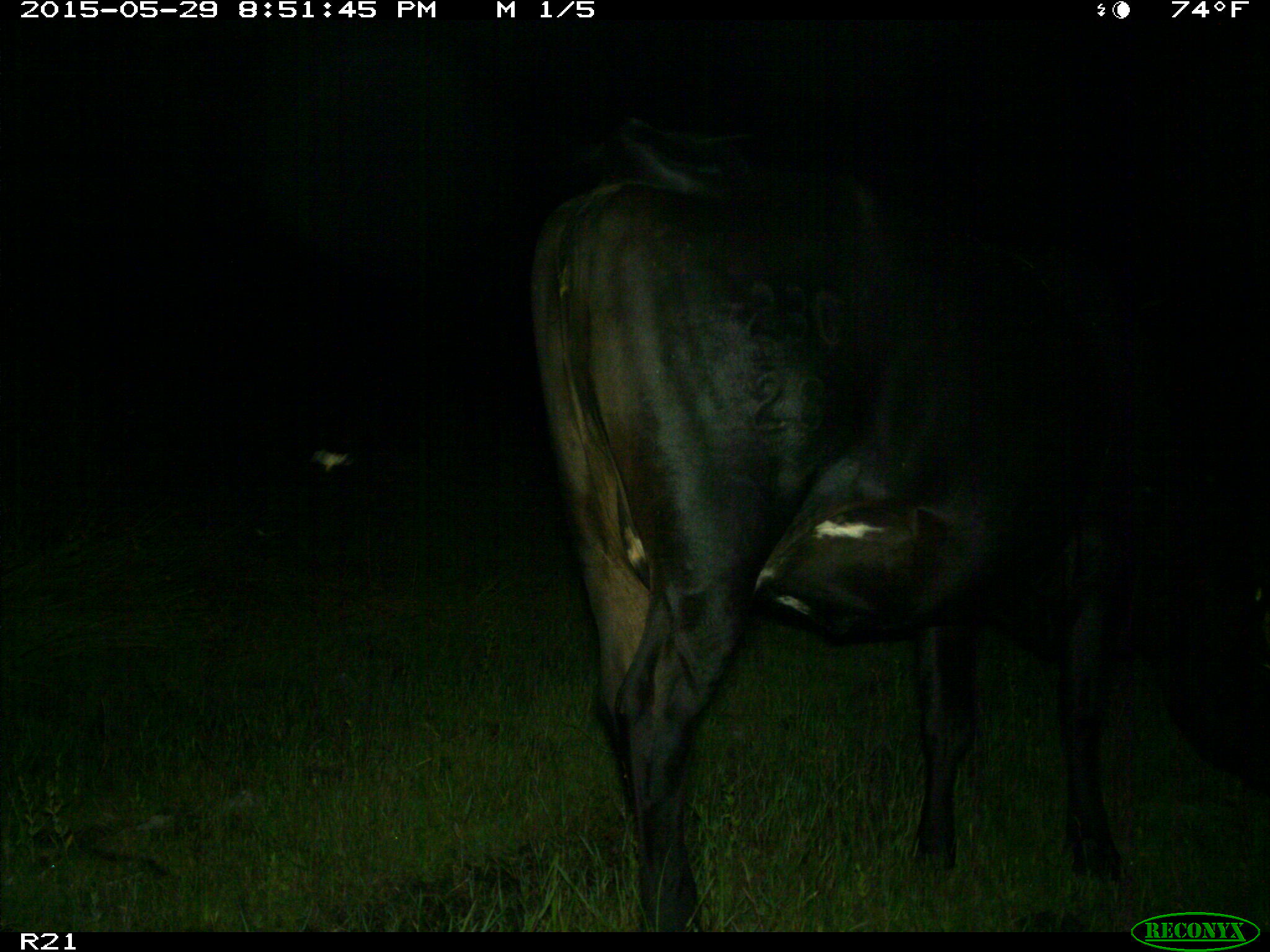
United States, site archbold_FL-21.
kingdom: Animalia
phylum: Chordata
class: Mammalia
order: Artiodactyla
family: Bovidae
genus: Bos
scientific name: Bos taurus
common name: domestic cow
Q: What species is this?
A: Bos taurus (domestic cow).